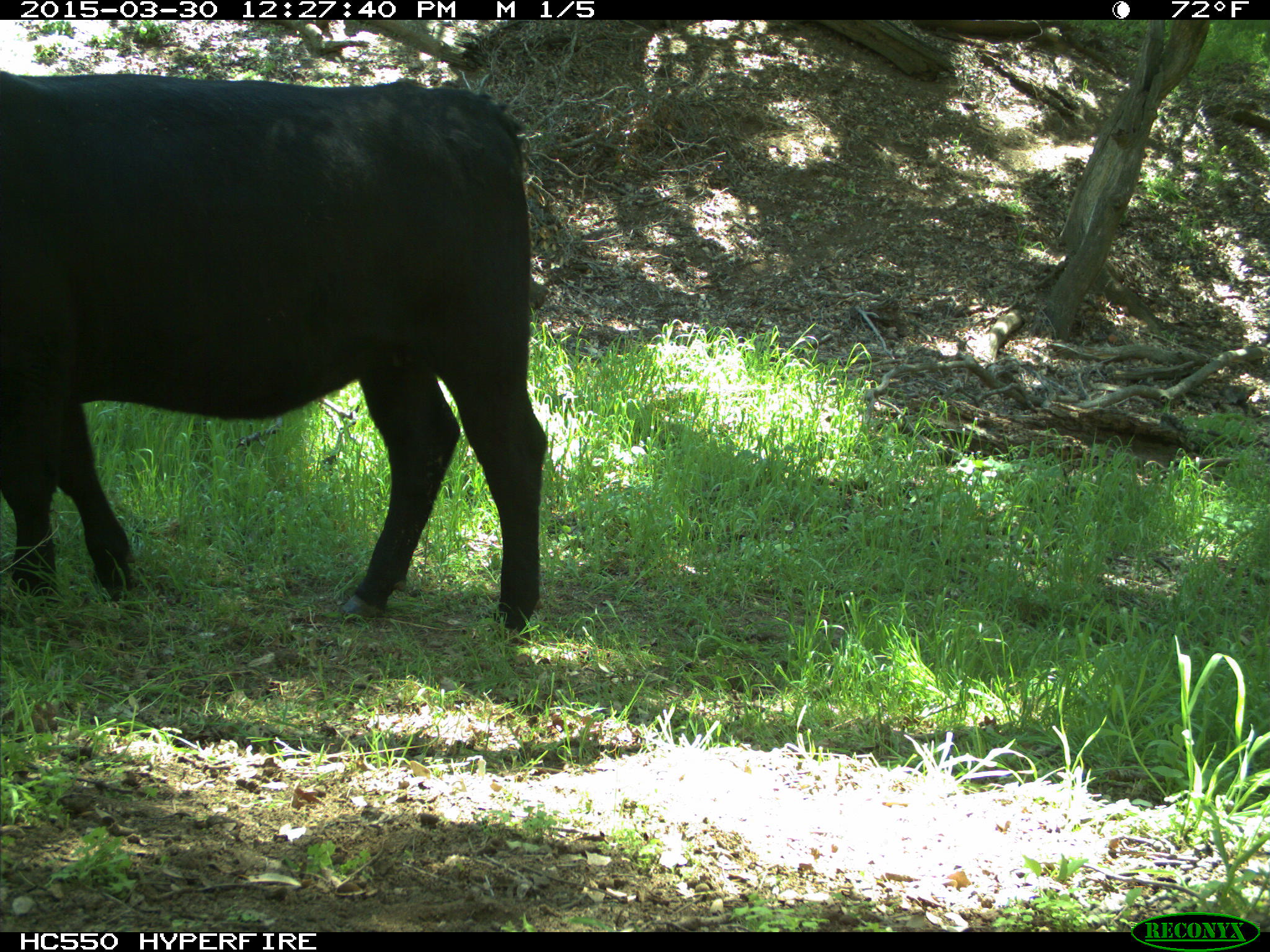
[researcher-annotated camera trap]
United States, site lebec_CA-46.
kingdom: Animalia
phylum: Chordata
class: Mammalia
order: Artiodactyla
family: Bovidae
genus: Bos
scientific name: Bos taurus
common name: domestic cow